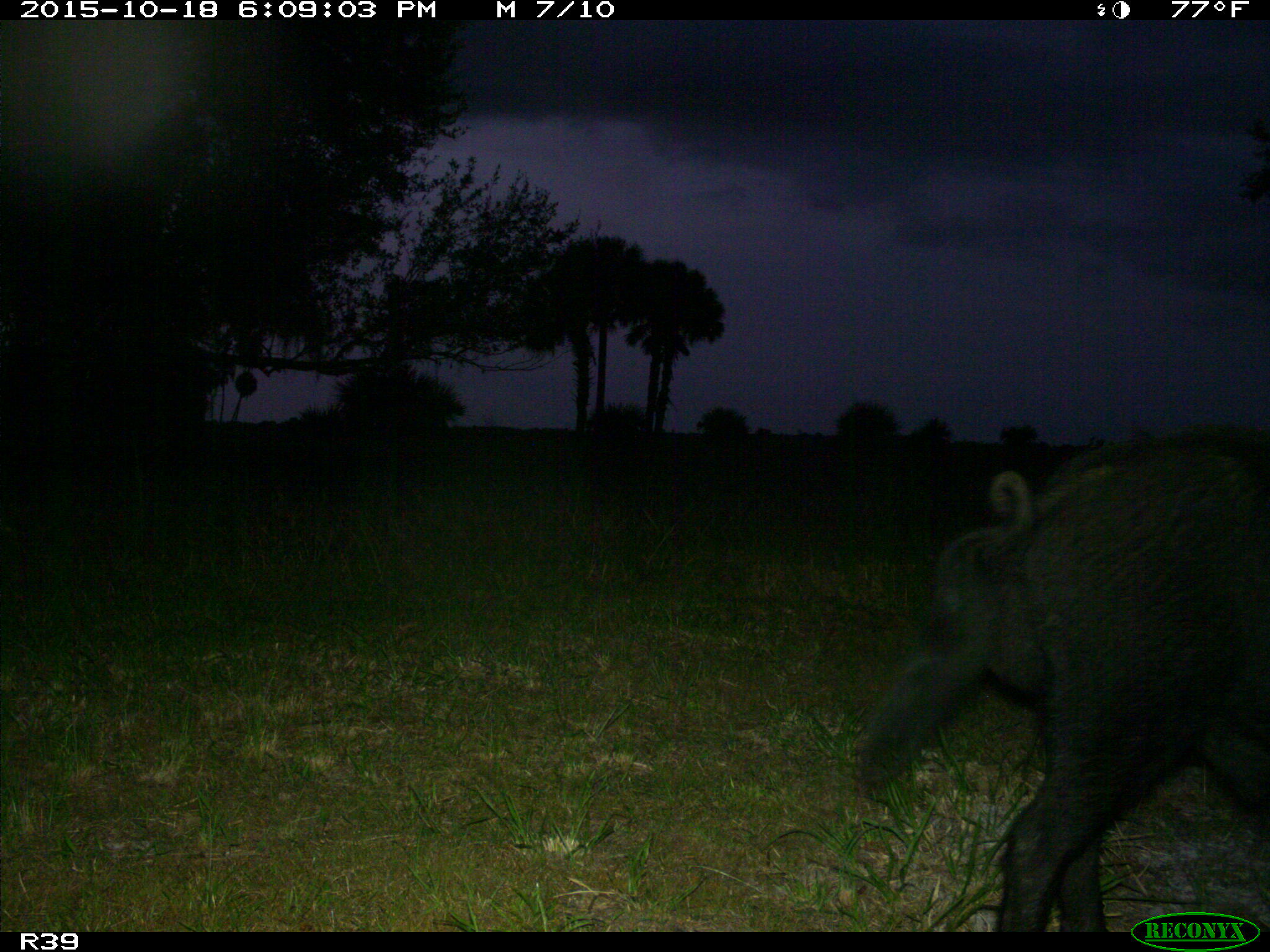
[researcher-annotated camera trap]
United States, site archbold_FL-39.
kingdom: Animalia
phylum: Chordata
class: Mammalia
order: Artiodactyla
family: Suidae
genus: Sus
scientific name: Sus scrofa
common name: wild boar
Sus scrofa (wild boar).